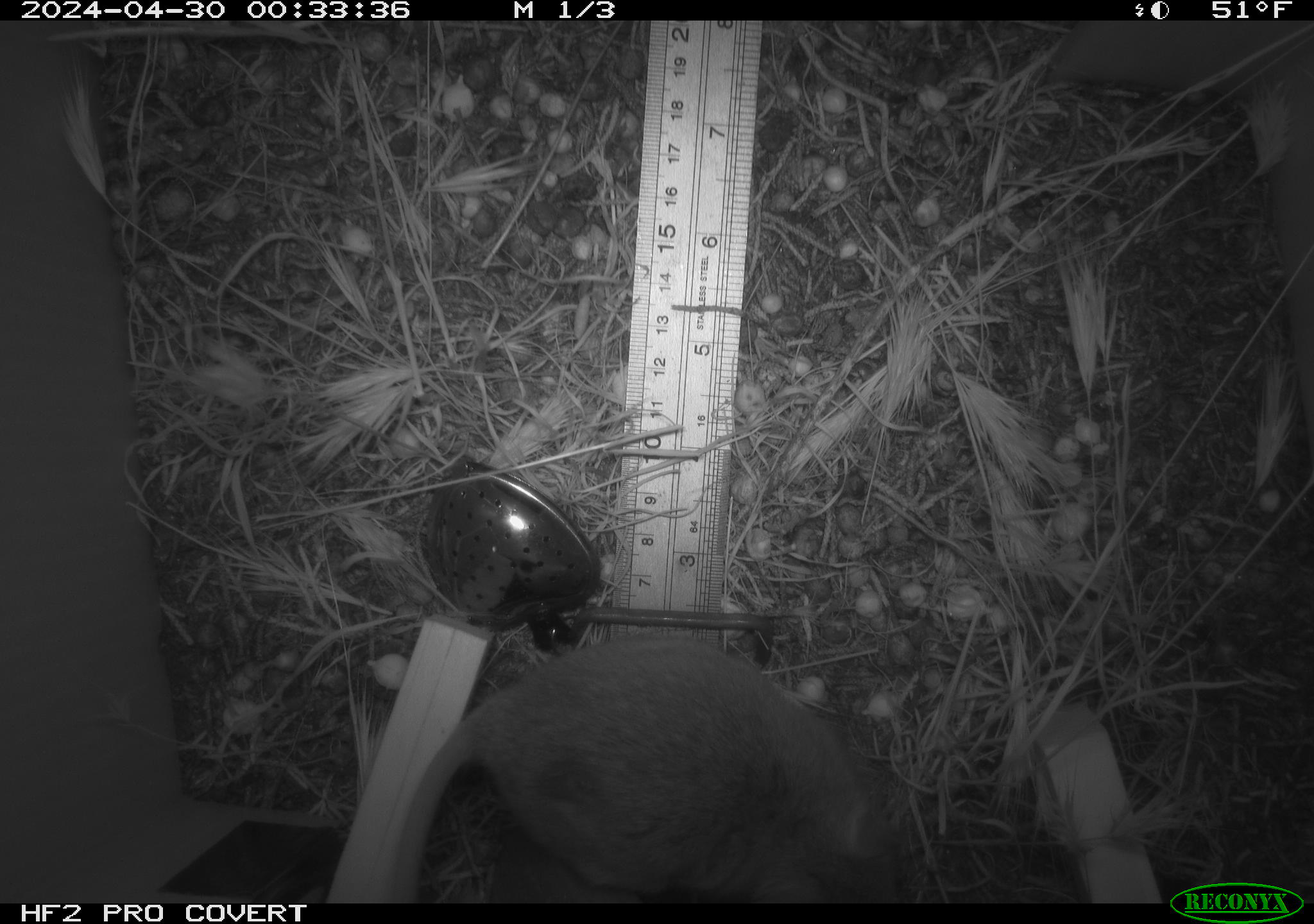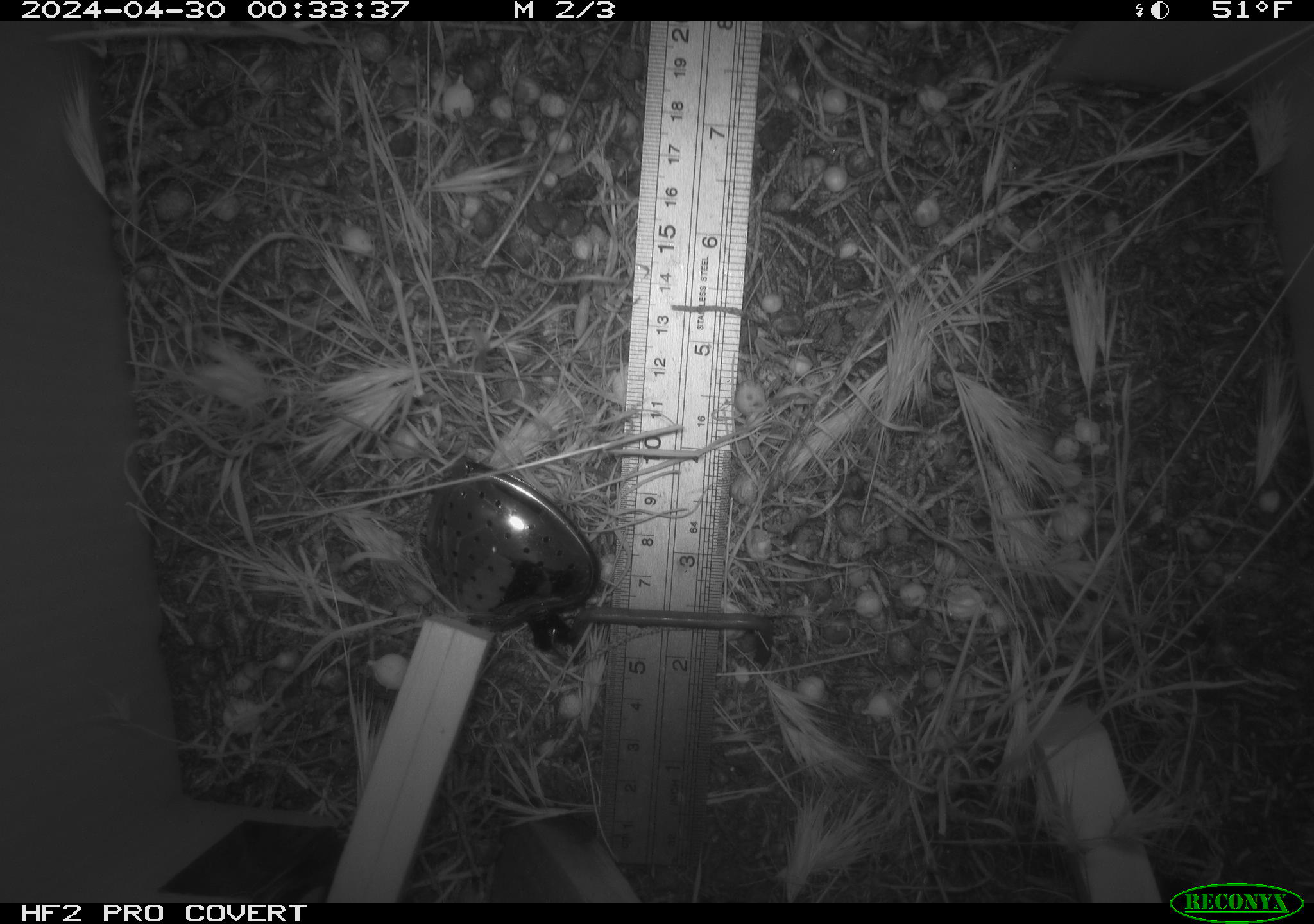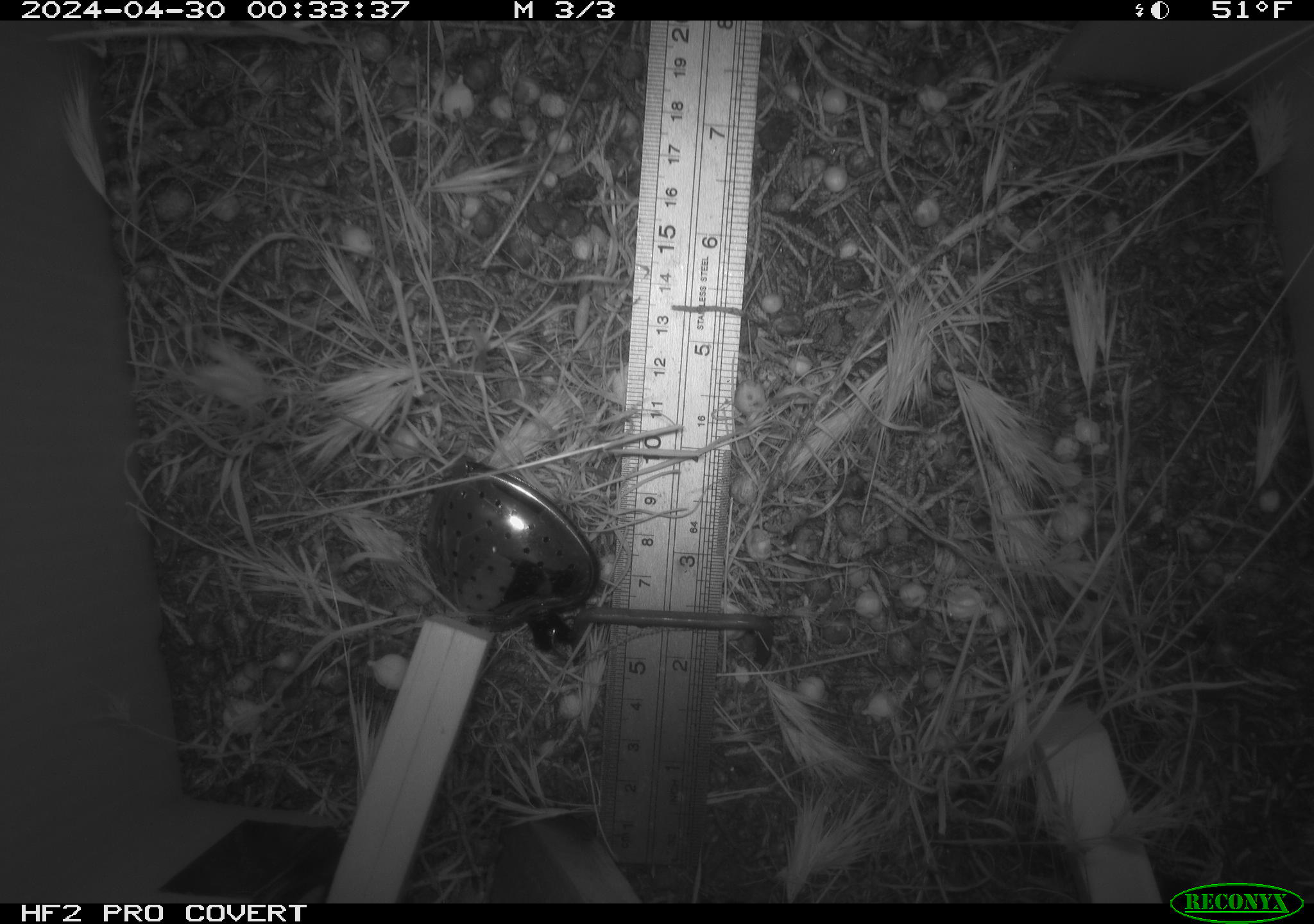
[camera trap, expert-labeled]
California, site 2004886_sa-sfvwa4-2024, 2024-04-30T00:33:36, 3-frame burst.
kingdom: Animalia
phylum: Chordata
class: Mammalia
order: Rodentia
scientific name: Rodentia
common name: mouse species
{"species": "mouse species (Rodentia)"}